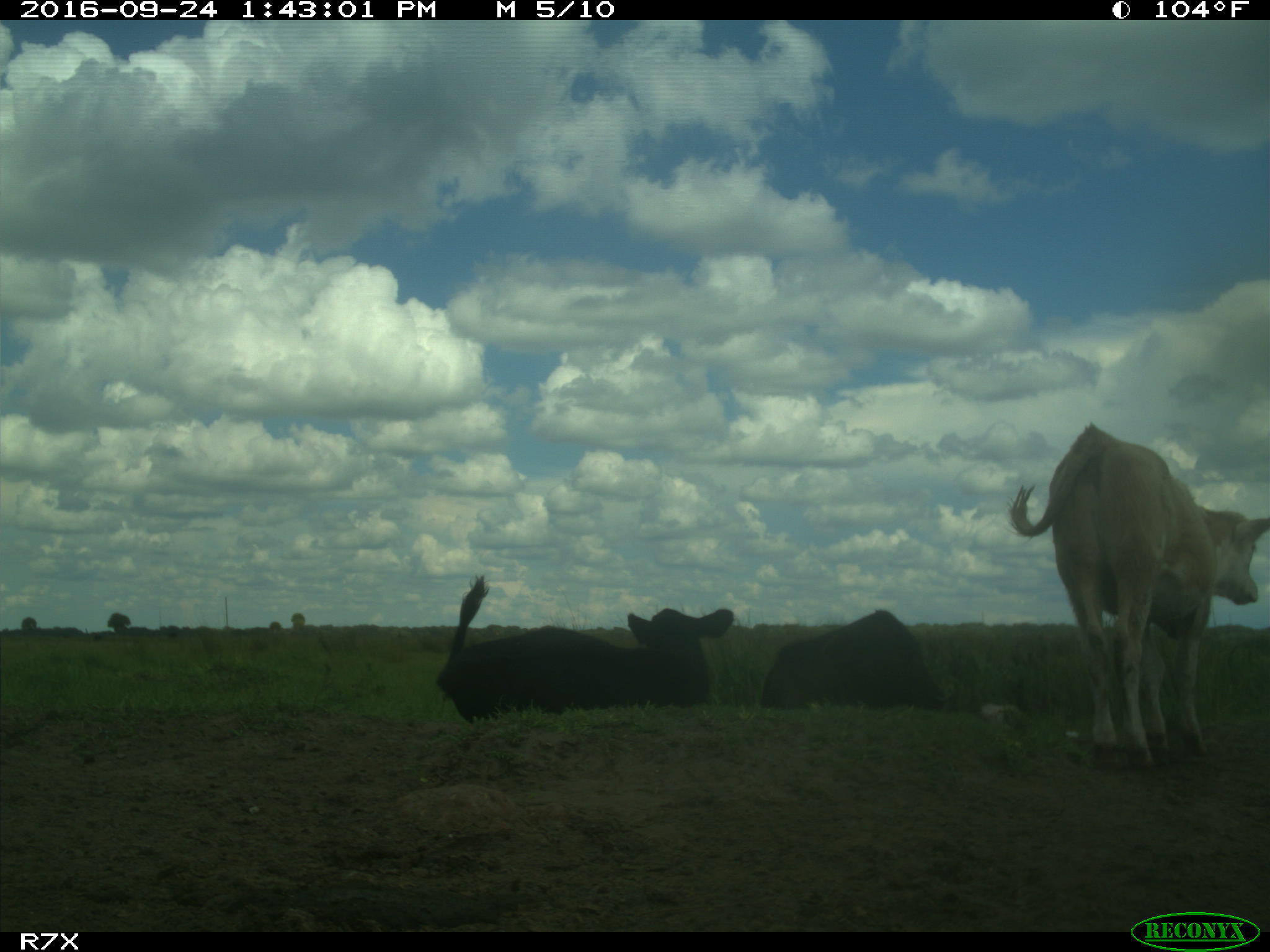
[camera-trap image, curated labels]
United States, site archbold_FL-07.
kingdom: Animalia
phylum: Chordata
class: Mammalia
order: Artiodactyla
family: Bovidae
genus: Bos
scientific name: Bos taurus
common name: domestic cow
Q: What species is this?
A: Bos taurus (domestic cow).